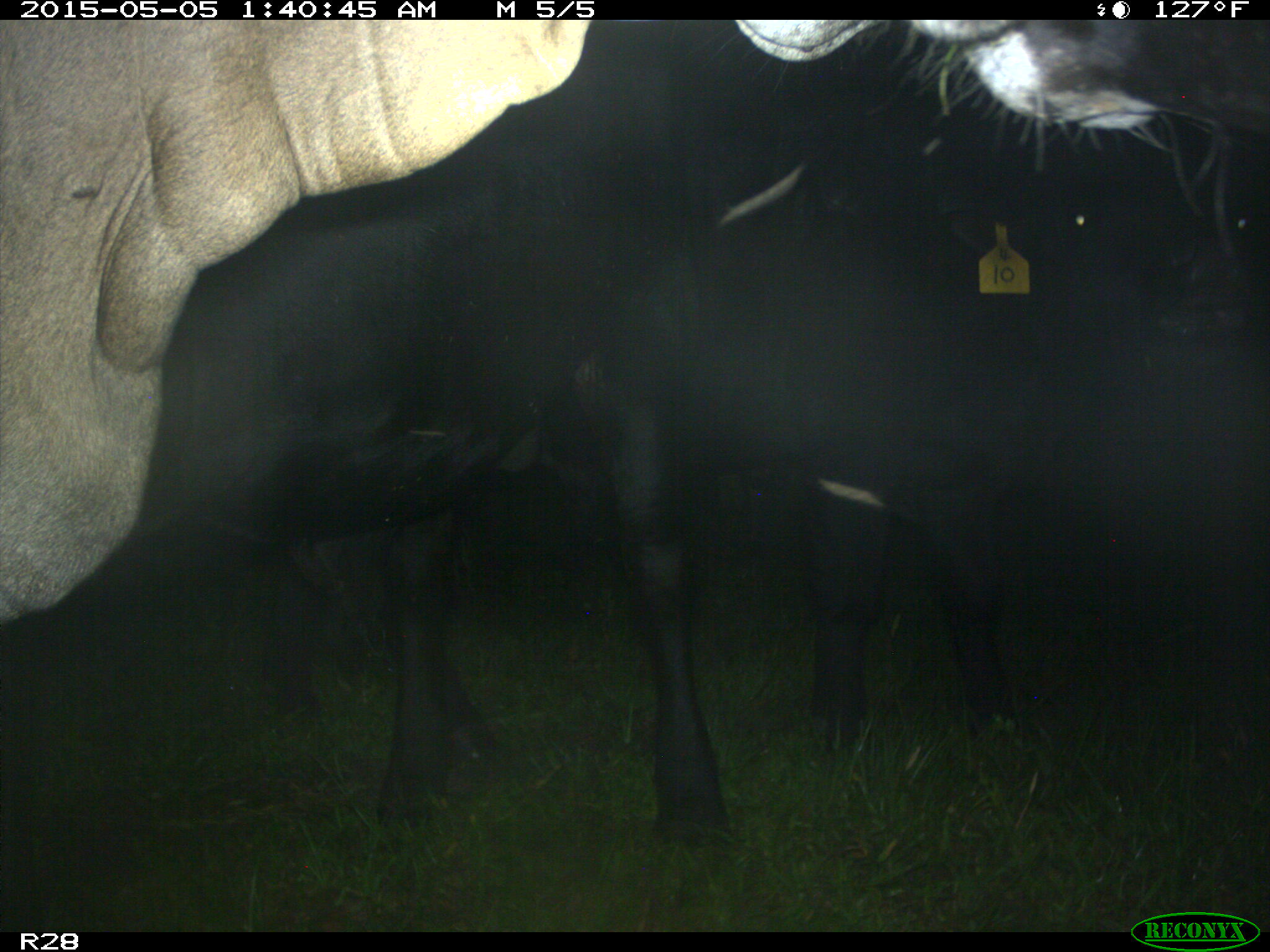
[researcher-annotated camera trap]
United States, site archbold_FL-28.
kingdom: Animalia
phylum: Chordata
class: Mammalia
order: Artiodactyla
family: Bovidae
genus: Bos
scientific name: Bos taurus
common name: domestic cow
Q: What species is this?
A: Bos taurus (domestic cow).